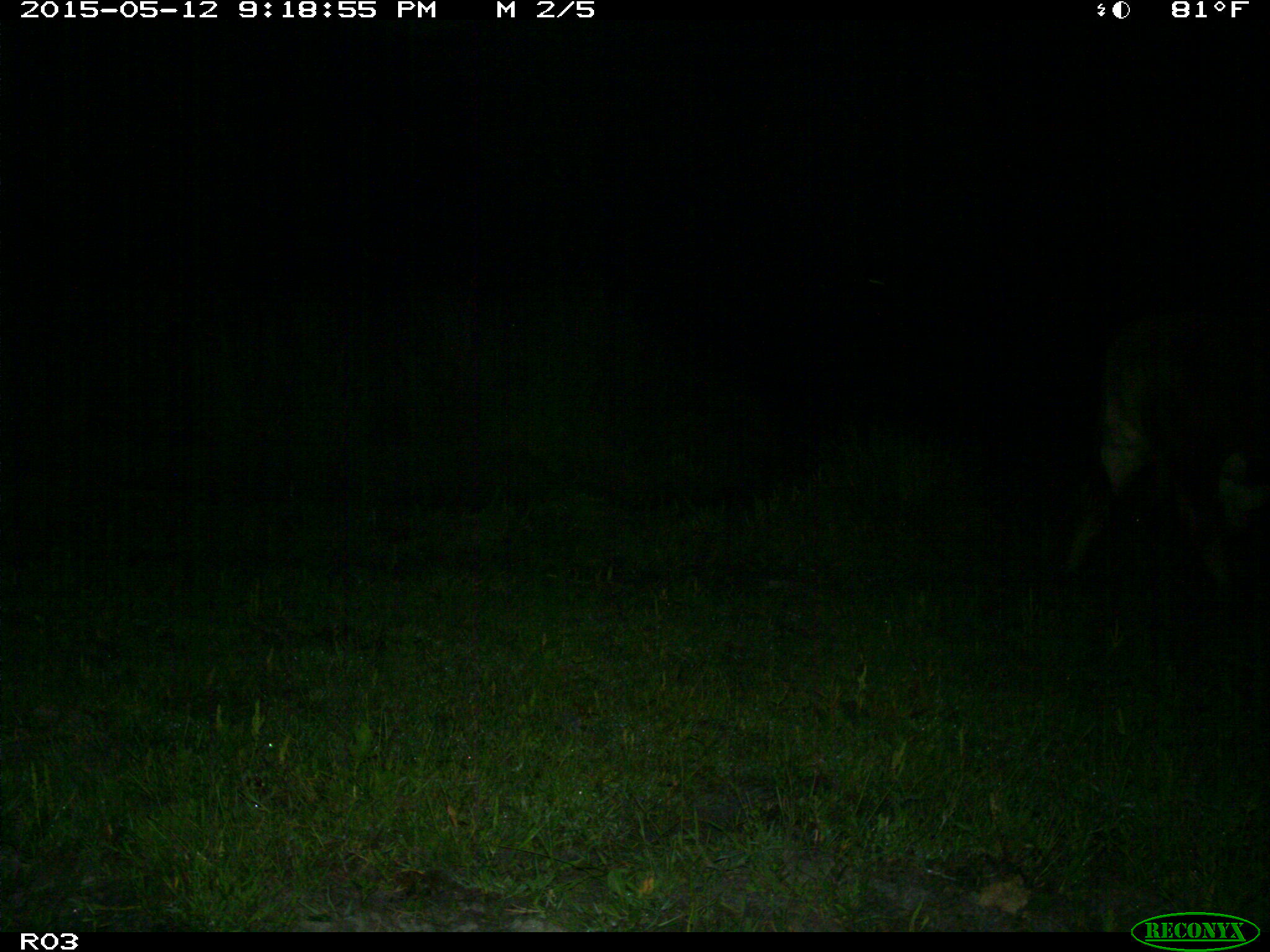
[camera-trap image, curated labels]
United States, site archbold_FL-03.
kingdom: Animalia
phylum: Chordata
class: Mammalia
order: Artiodactyla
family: Bovidae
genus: Bos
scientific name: Bos taurus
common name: domestic cow